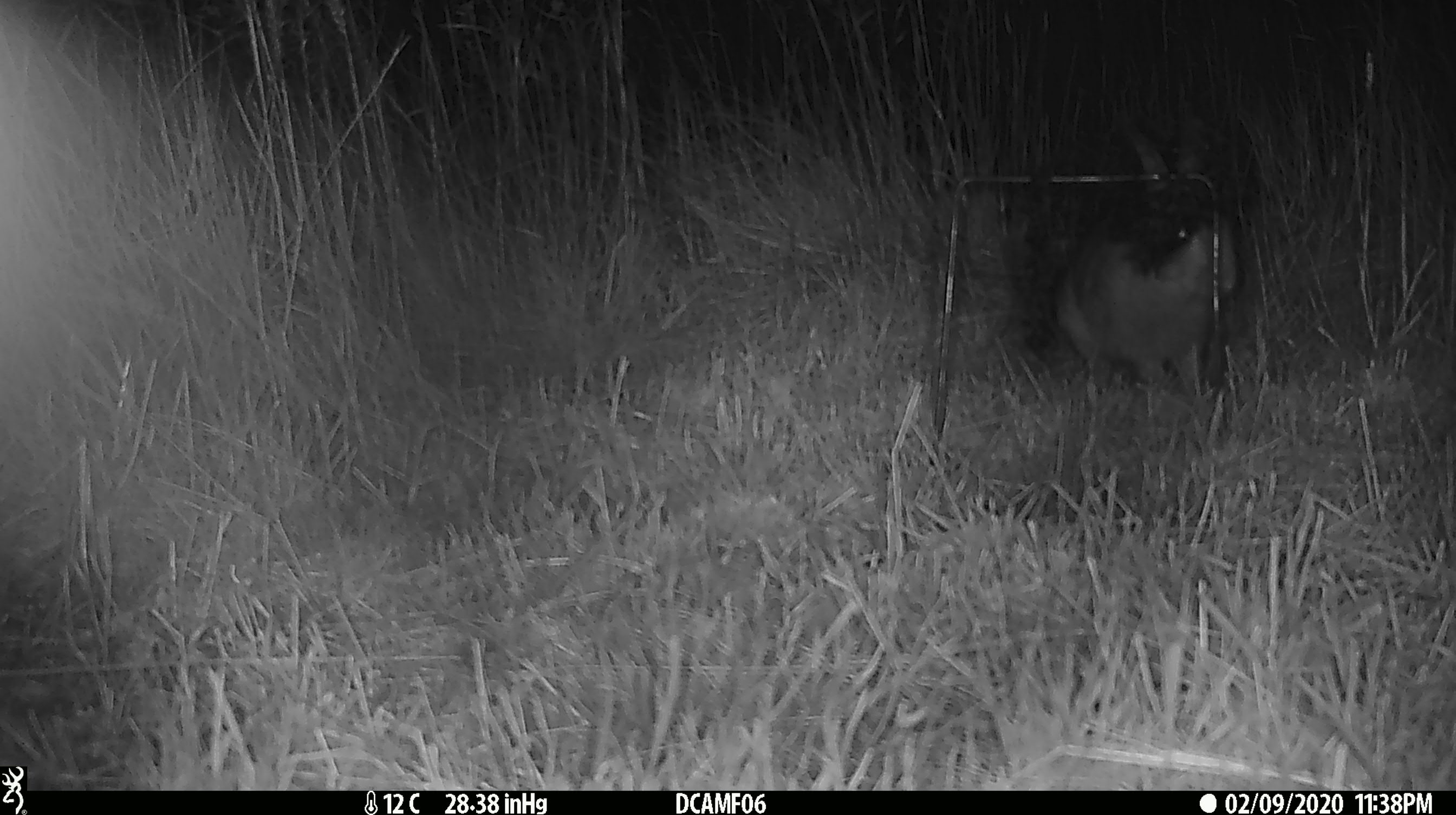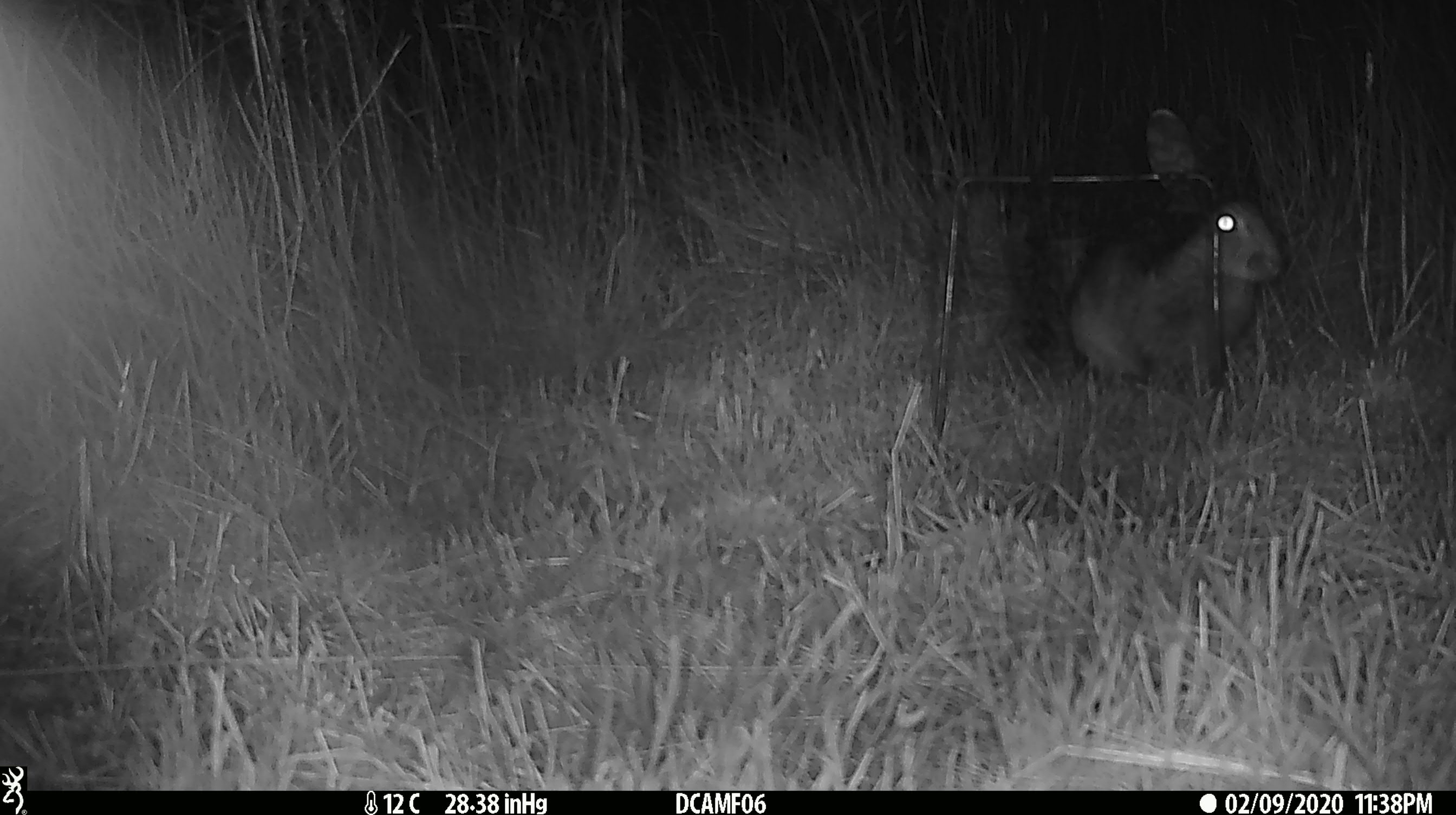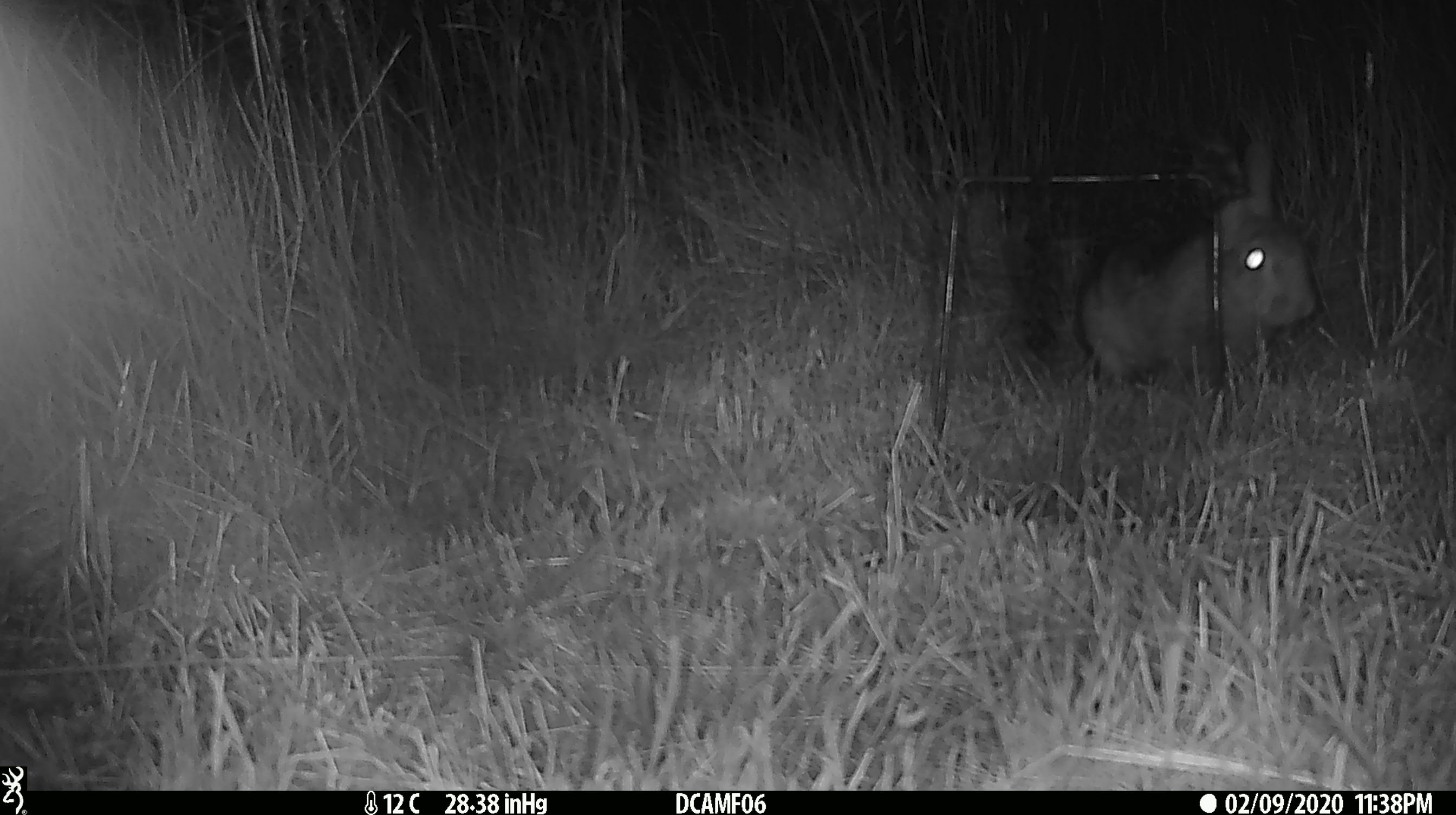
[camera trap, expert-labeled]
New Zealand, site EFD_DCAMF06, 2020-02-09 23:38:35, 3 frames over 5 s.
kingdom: Animalia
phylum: Chordata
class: Mammalia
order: Lagomorpha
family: Leporidae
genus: Oryctolagus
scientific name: Oryctolagus cuniculus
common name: european rabbit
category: rabbit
Rabbit (european rabbit) (Oryctolagus cuniculus).